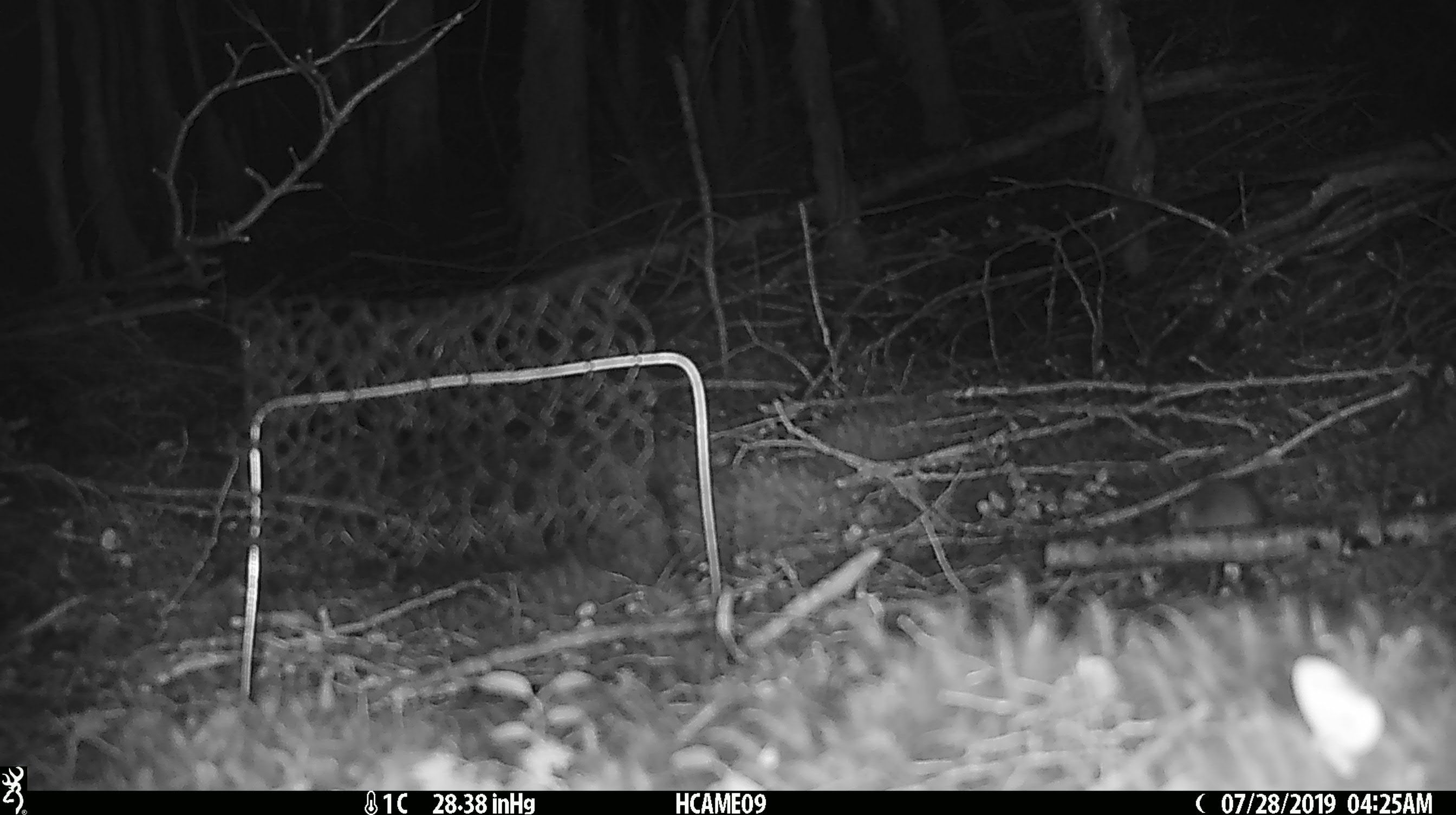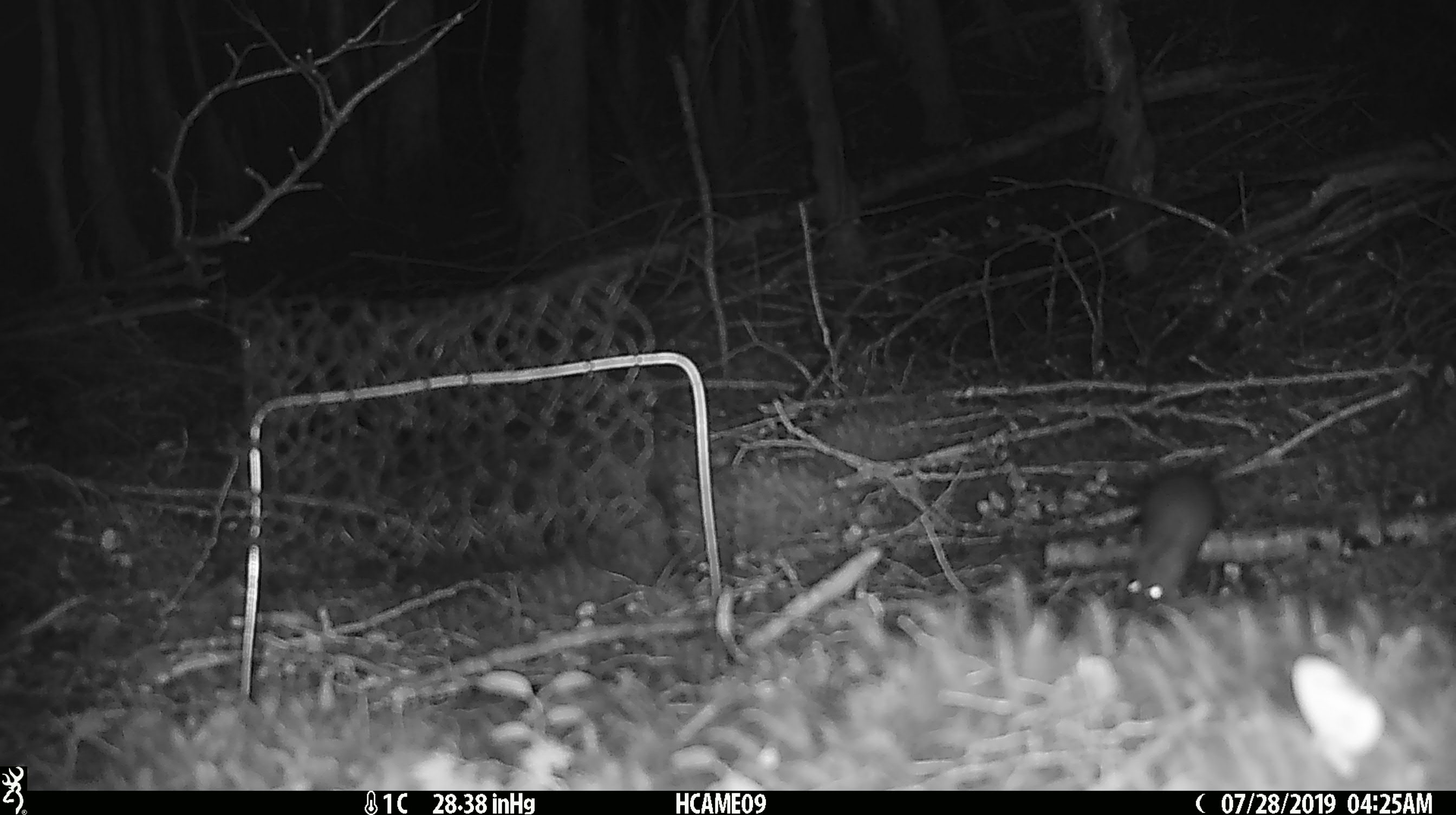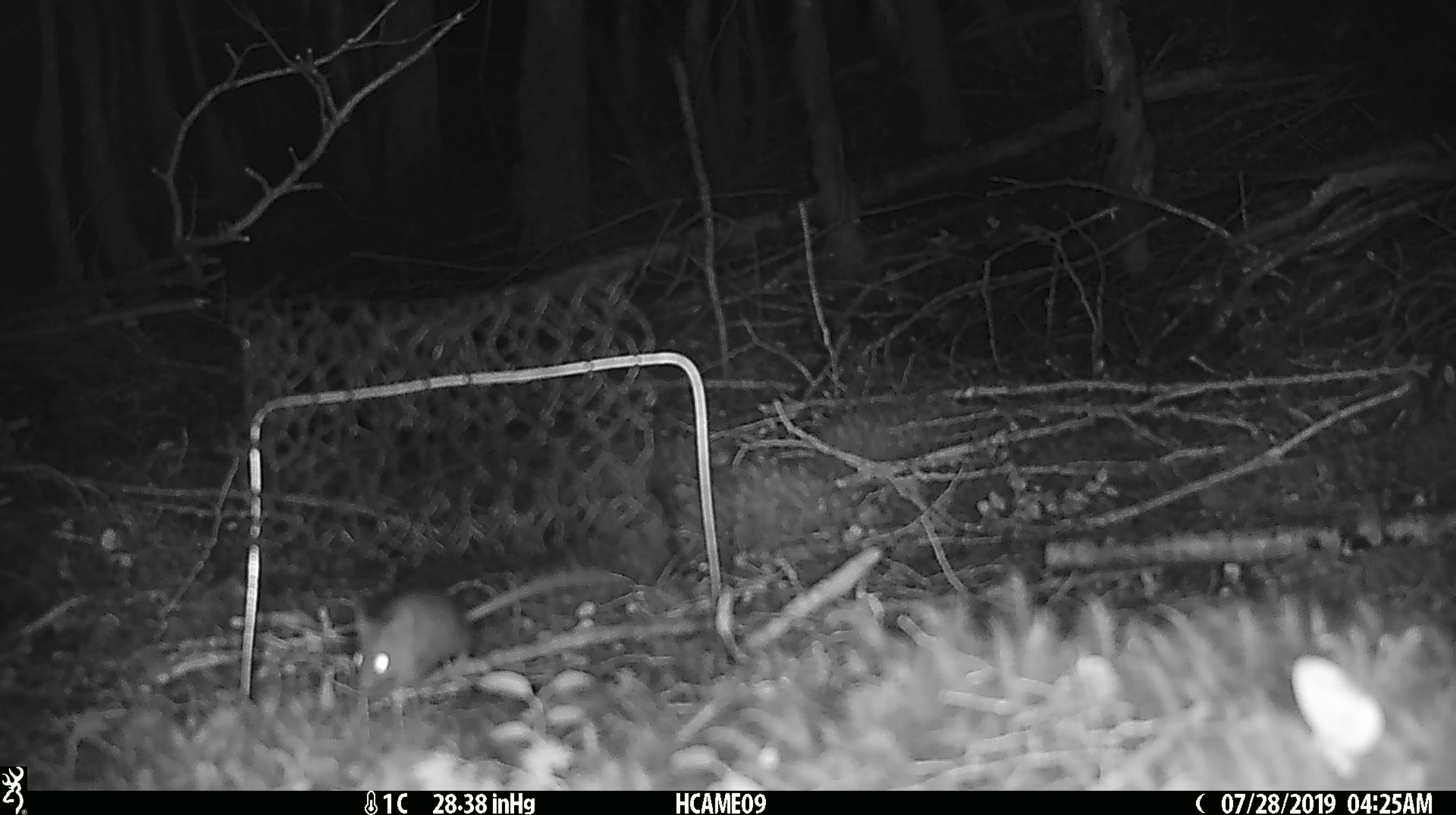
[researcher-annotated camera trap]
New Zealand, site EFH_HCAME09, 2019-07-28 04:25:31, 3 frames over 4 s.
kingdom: Animalia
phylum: Chordata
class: Mammalia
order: Rodentia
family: Muridae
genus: Mus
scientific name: Mus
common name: mouse